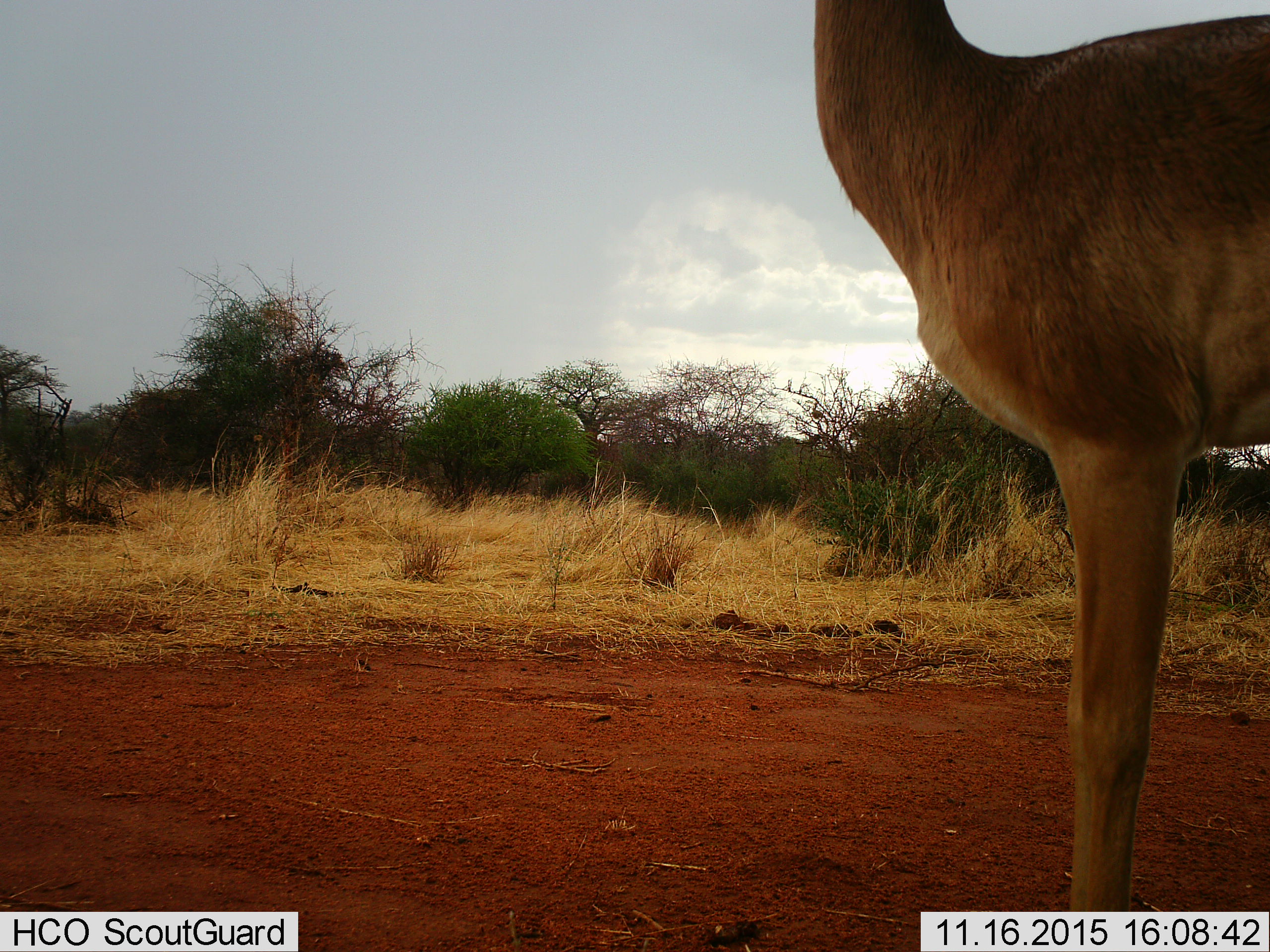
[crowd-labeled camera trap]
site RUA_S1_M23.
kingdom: Animalia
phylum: Chordata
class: Mammalia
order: Artiodactyla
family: Bovidae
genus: Aepyceros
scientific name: Aepyceros melampus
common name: impala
Impala (Aepyceros melampus), count 1. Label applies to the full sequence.